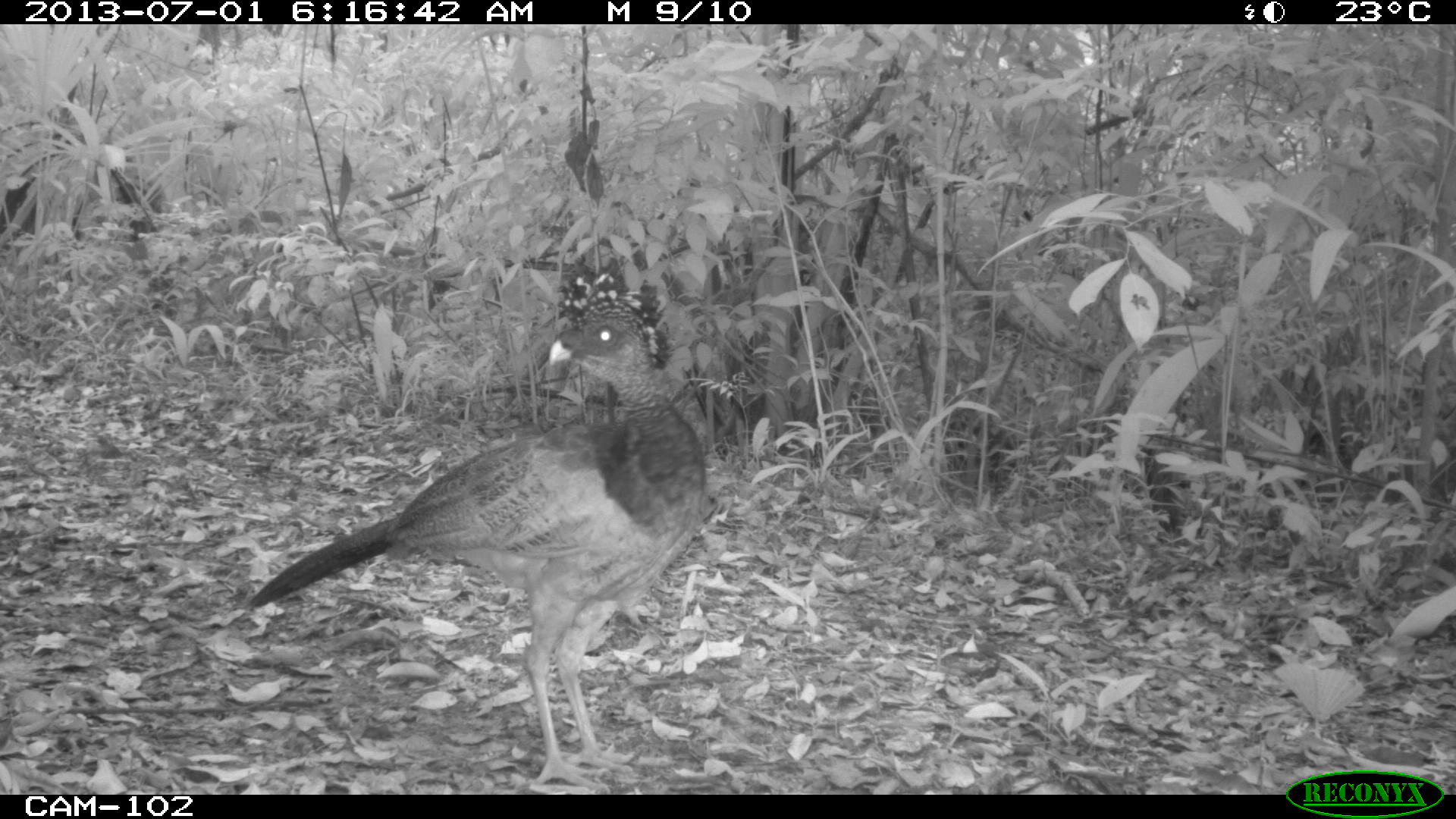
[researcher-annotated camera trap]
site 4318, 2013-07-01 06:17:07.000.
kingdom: Animalia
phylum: Chordata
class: Aves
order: Galliformes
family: Cracidae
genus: Crax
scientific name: Crax rubra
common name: great curassow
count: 1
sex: female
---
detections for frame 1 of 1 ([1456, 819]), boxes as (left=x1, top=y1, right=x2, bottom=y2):
crax rubra: (left=238, top=255, right=736, bottom=794)